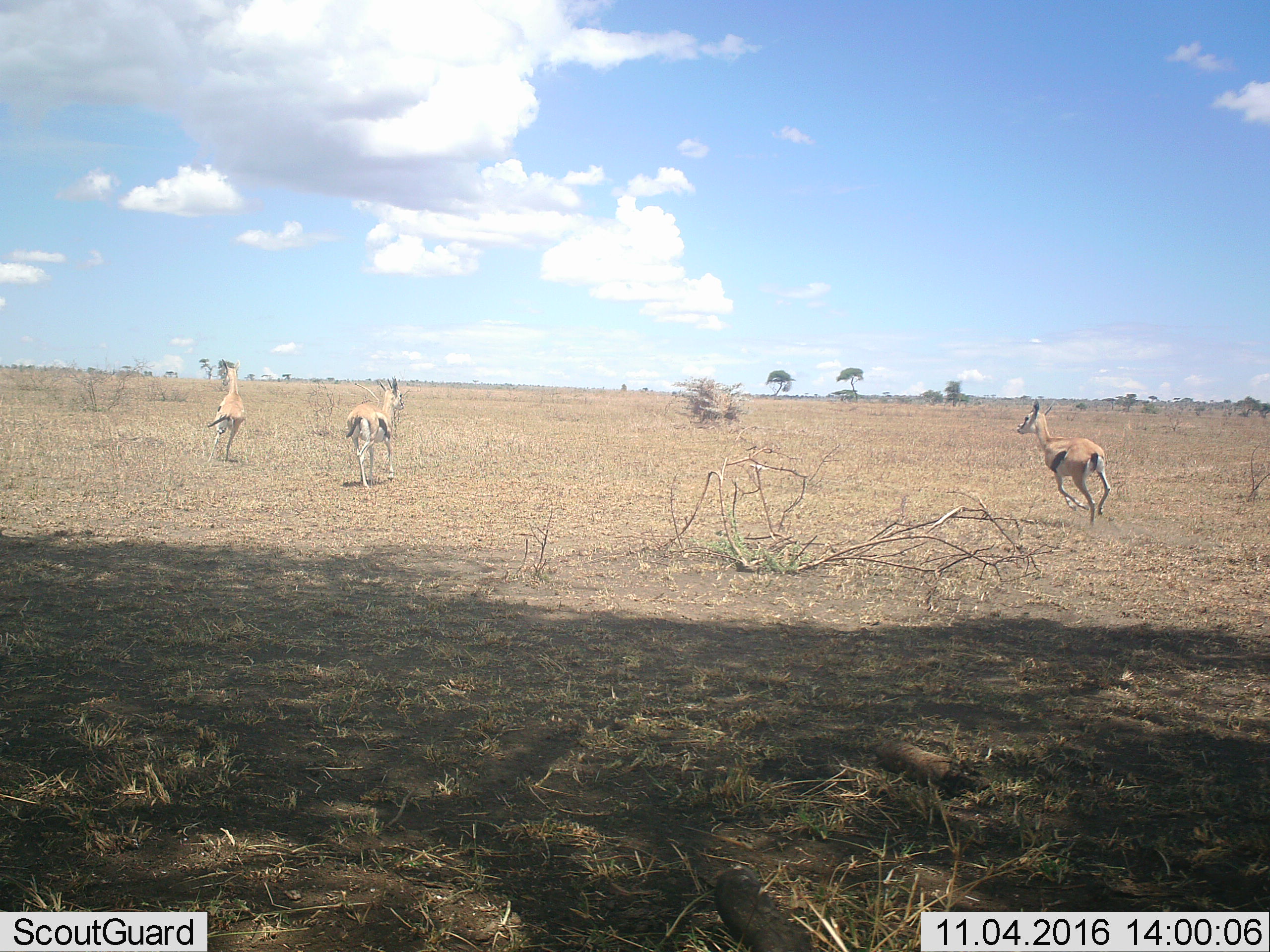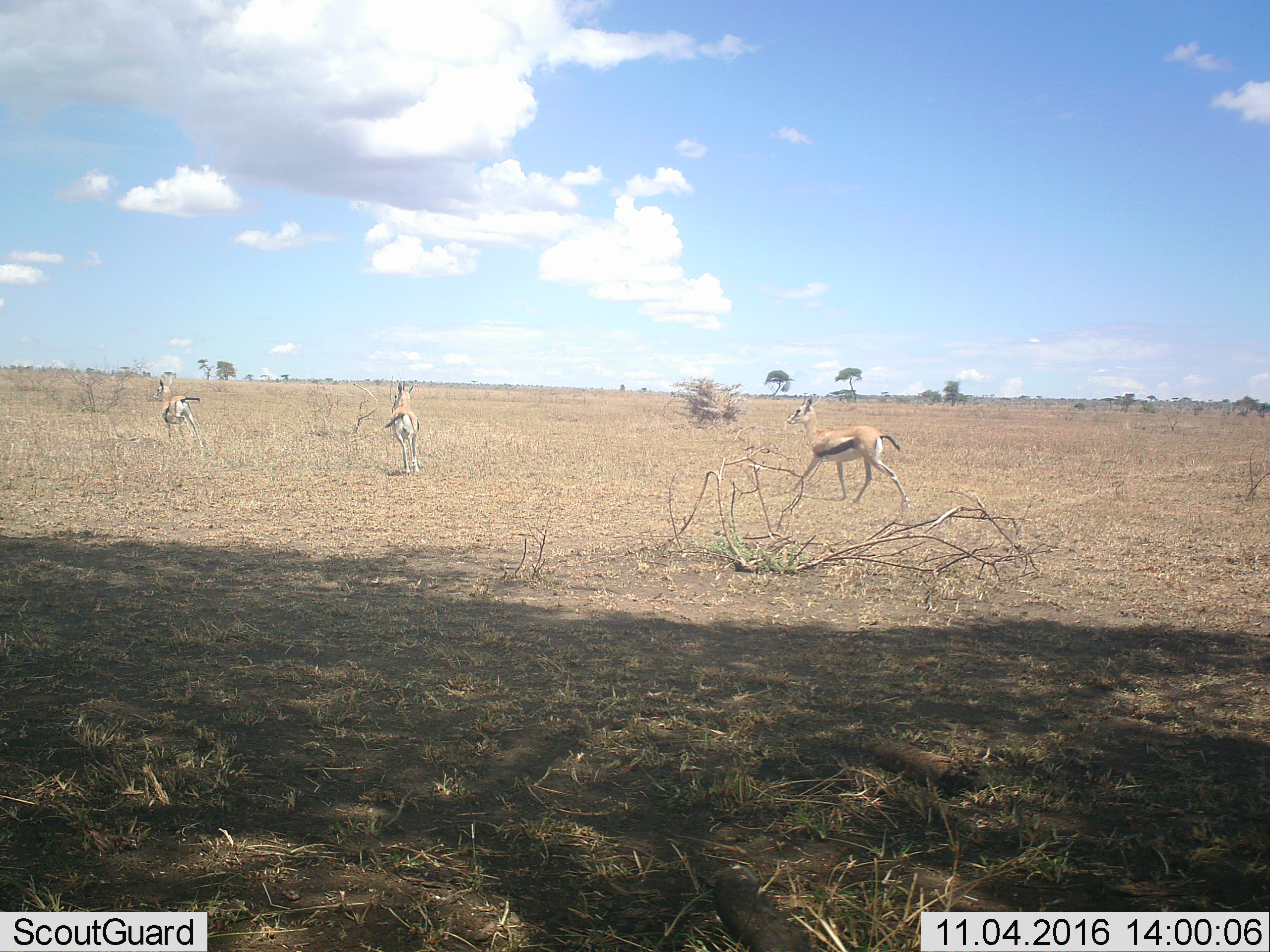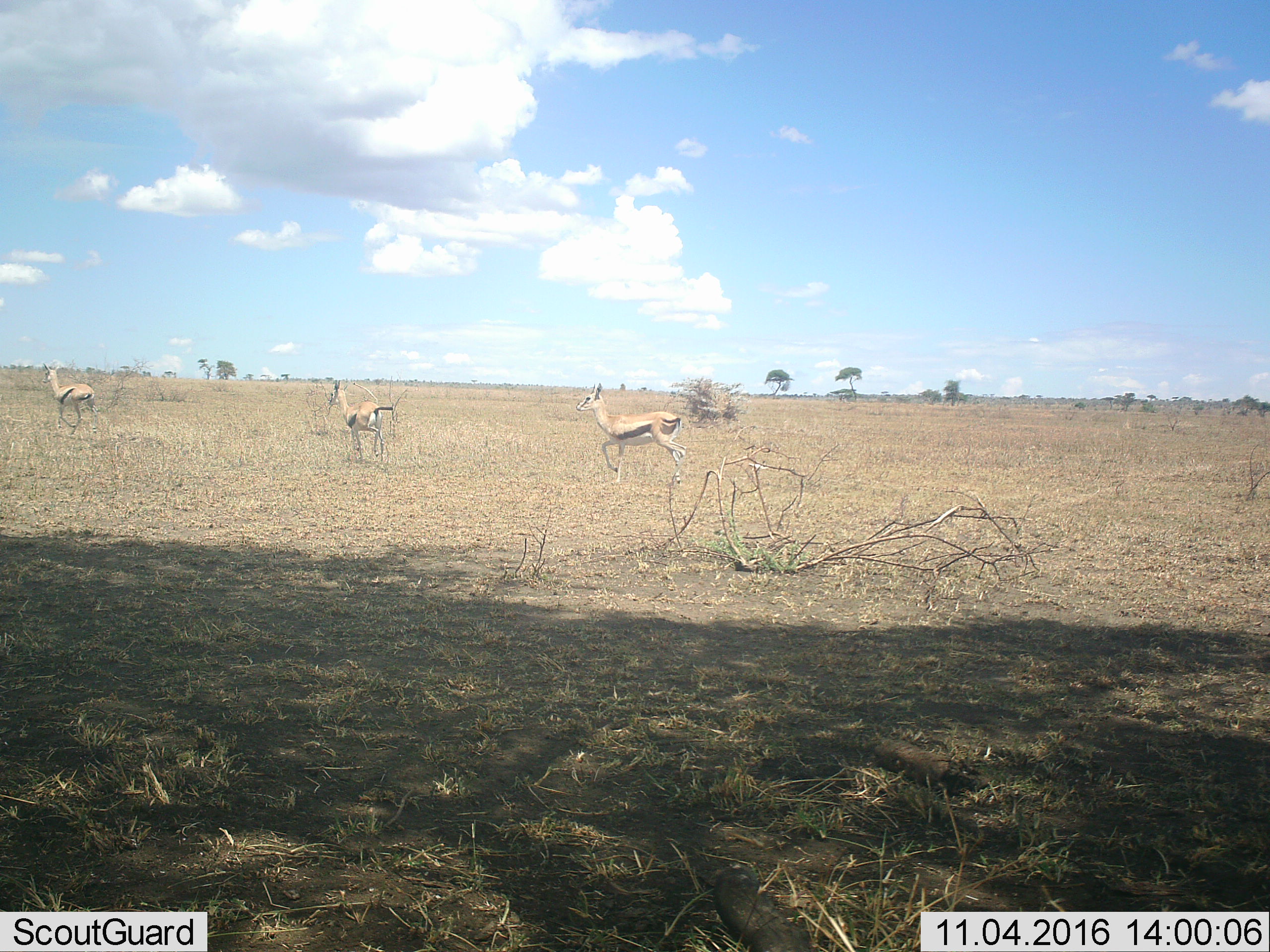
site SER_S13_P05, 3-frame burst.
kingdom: Animalia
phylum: Chordata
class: Mammalia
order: Artiodactyla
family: Bovidae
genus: Eudorcas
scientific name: Eudorcas thomsonii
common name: thomson's gazelle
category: gazellethomsons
Gazellethomsons (thomson's gazelle) (Eudorcas thomsonii), count 3. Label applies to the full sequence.